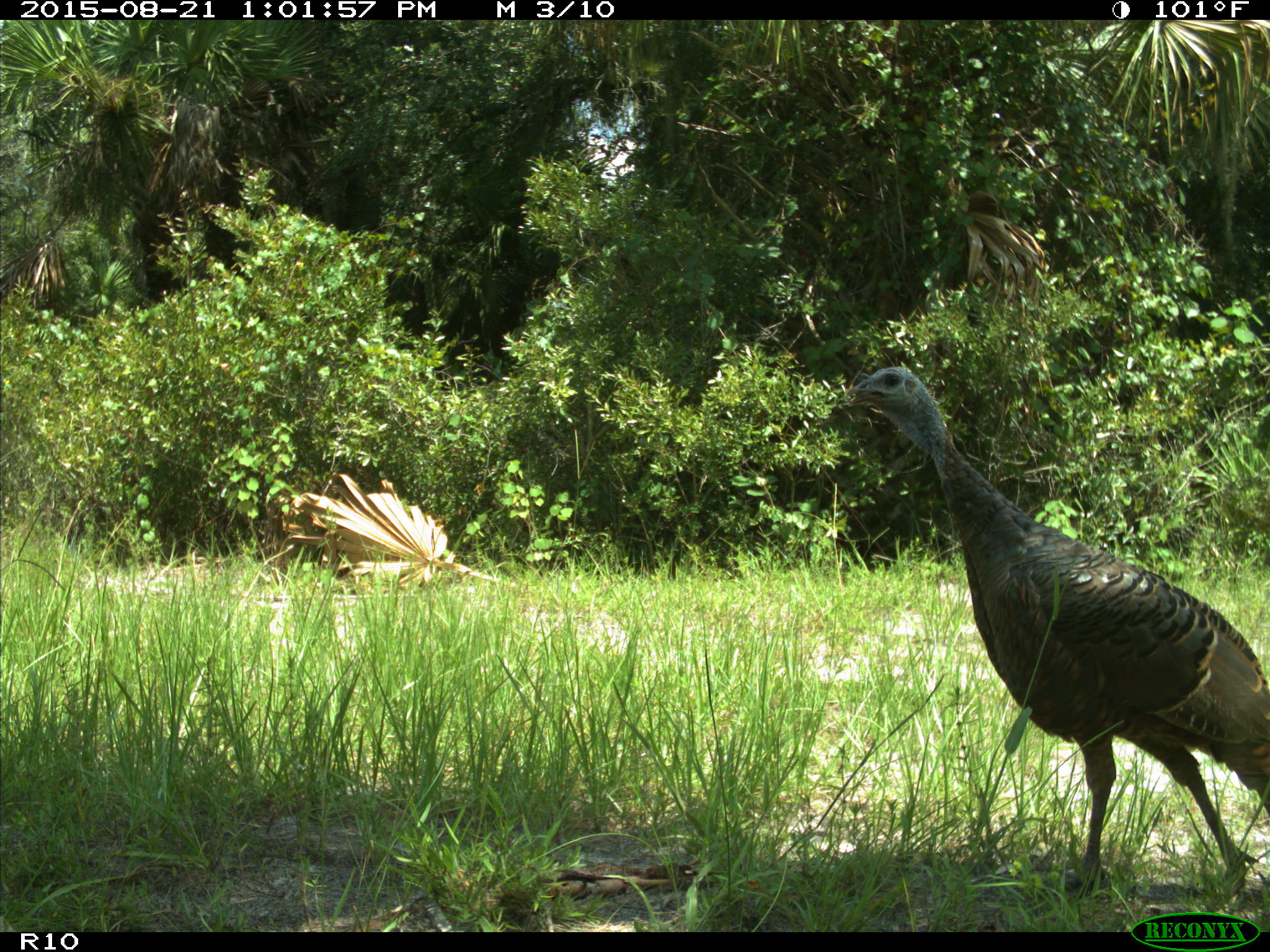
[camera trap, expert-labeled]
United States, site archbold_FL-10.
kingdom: Animalia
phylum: Chordata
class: Aves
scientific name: Aves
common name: birds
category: unidentified bird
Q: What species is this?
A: Unidentified bird (birds) (Aves).